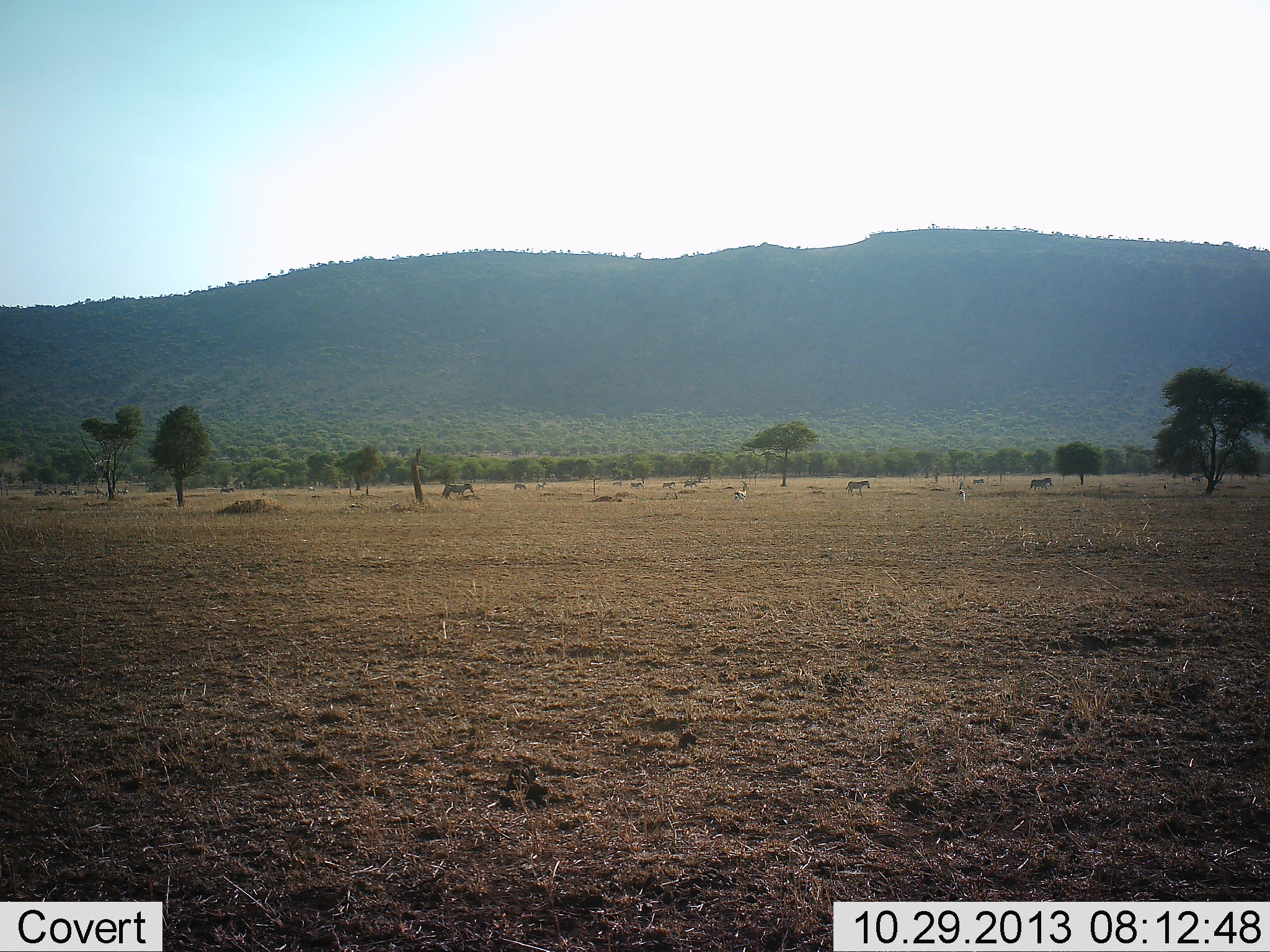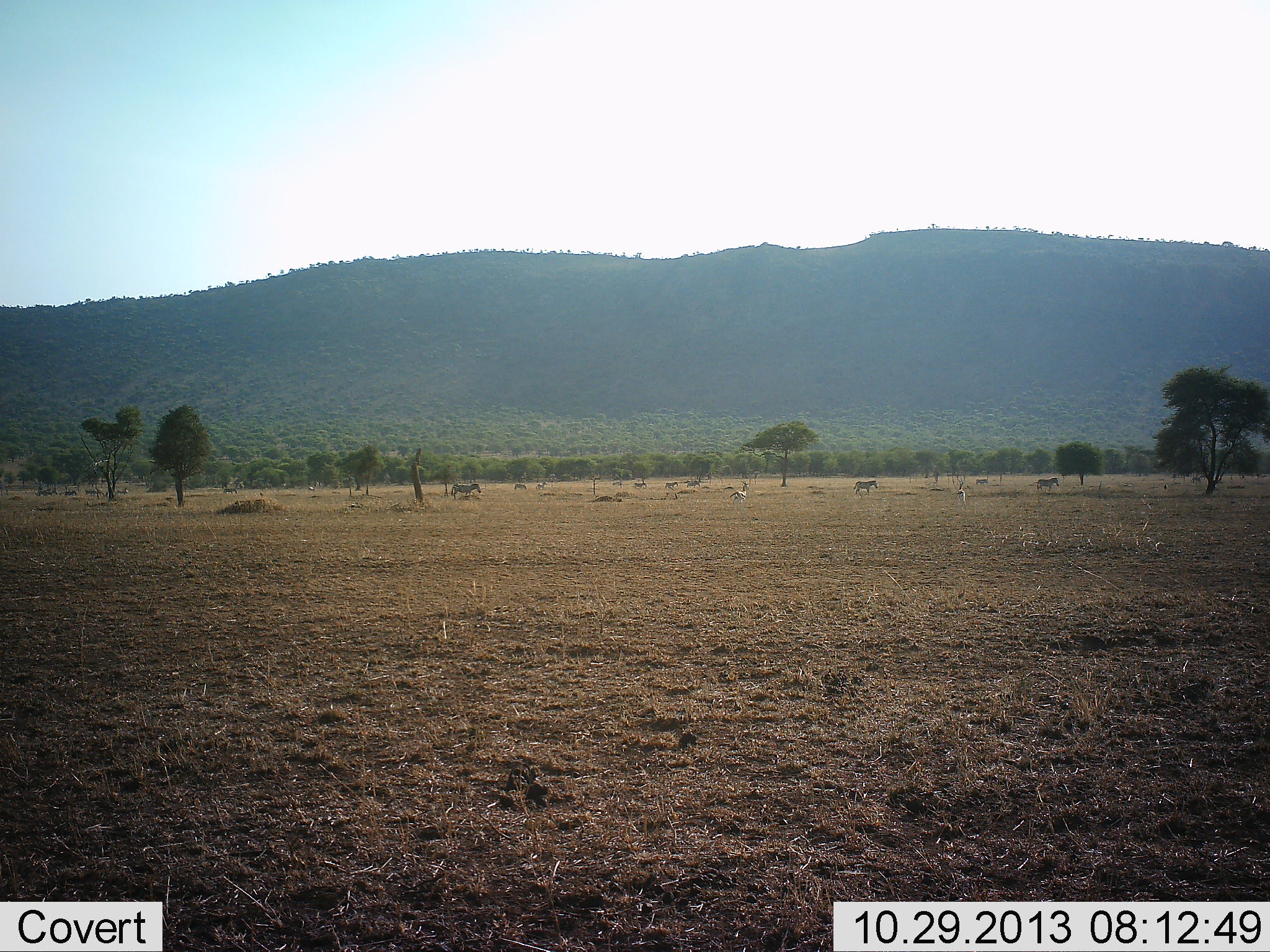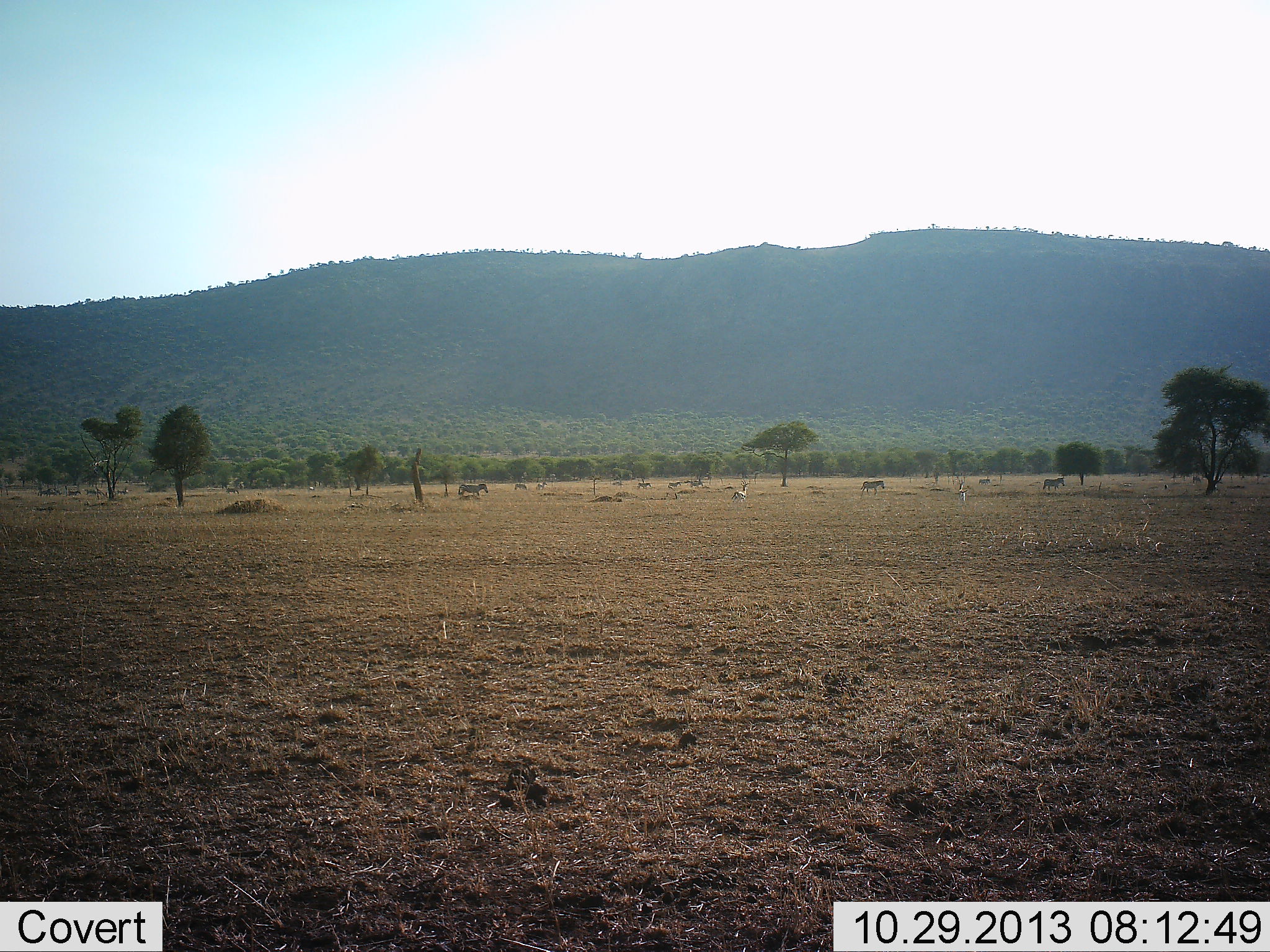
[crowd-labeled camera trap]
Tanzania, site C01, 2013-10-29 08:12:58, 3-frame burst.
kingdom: Animalia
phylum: Chordata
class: Mammalia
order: Perissodactyla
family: Equidae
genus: Equus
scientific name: Equus quagga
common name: plains zebra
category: zebra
Zebra (plains zebra) (Equus quagga), count 11-50. Behavior (volunteer vote fractions): standing 9%, resting 0%, moving 100%, interacting 0%. Young present (vote fraction): 0%. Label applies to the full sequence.